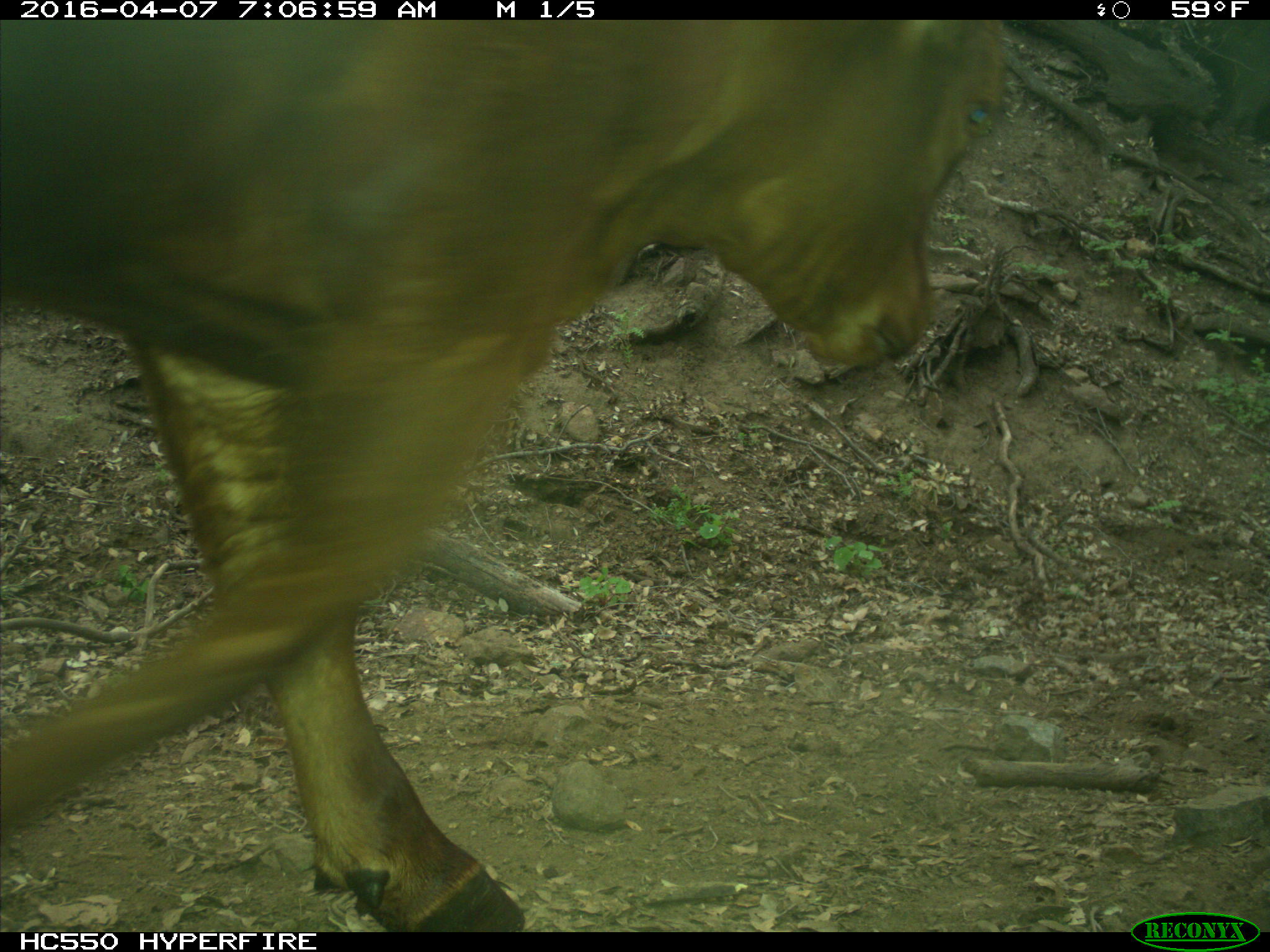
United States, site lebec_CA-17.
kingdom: Animalia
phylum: Chordata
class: Mammalia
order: Artiodactyla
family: Bovidae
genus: Bos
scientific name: Bos taurus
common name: domestic cow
Bos taurus (domestic cow).